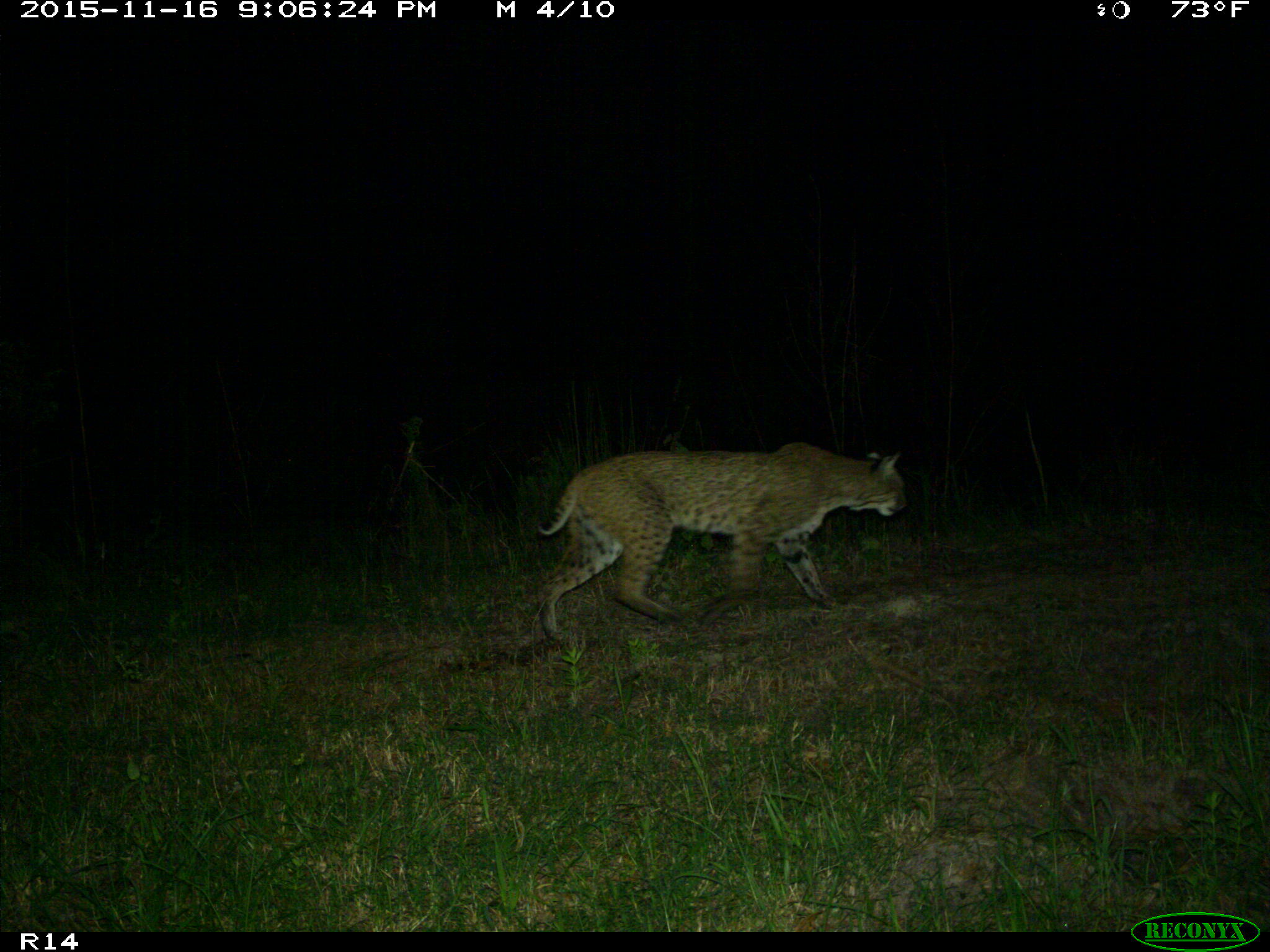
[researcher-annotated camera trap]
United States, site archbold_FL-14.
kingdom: Animalia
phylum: Chordata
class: Mammalia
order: Carnivora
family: Felidae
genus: Lynx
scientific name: Lynx rufus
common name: bobcat